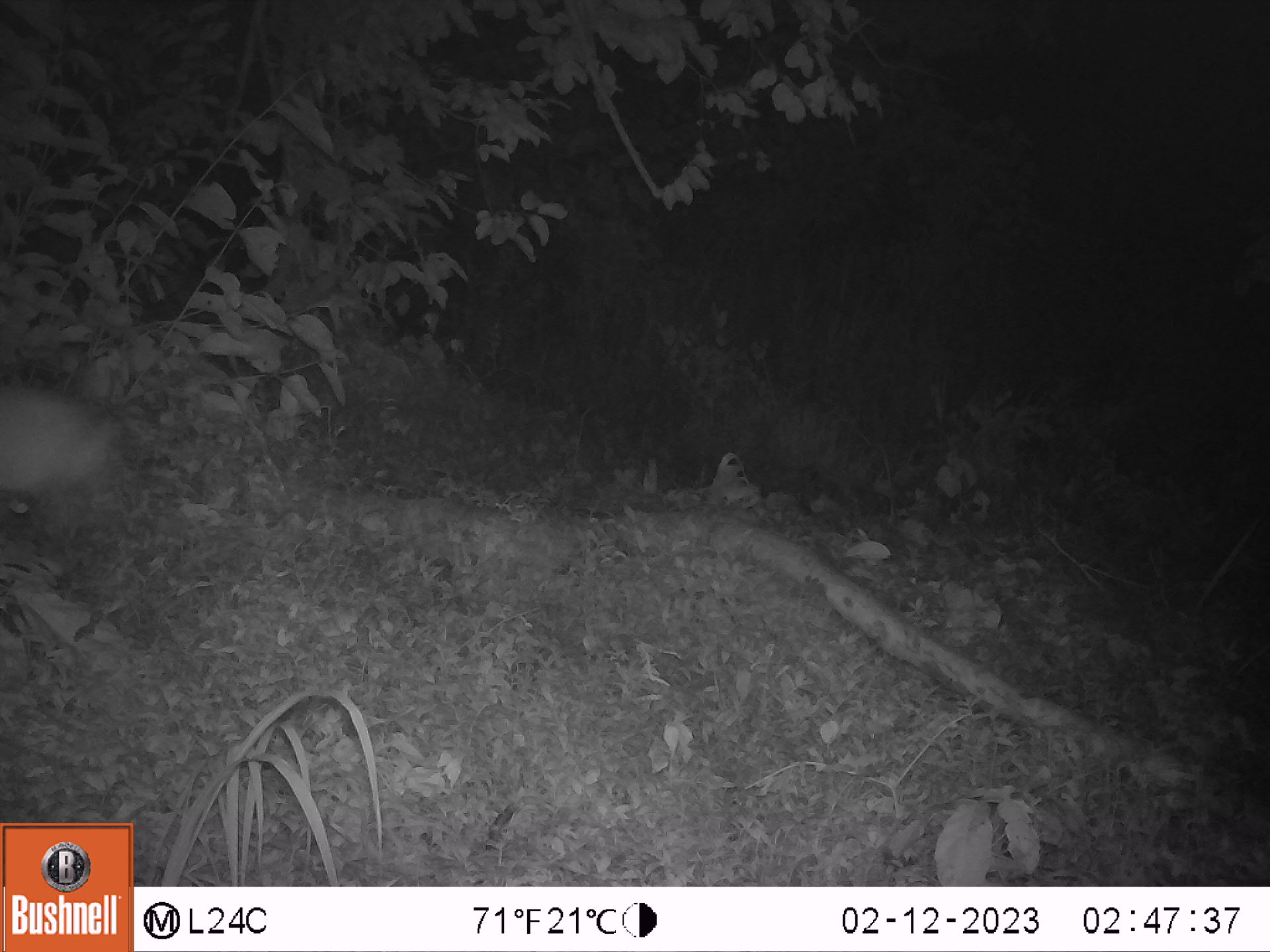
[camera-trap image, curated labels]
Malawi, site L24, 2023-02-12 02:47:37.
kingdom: Animalia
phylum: Chordata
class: Mammalia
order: Artiodactyla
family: Bovidae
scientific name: Antilopinae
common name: small antelope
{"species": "small antelope (Antilopinae)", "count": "1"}